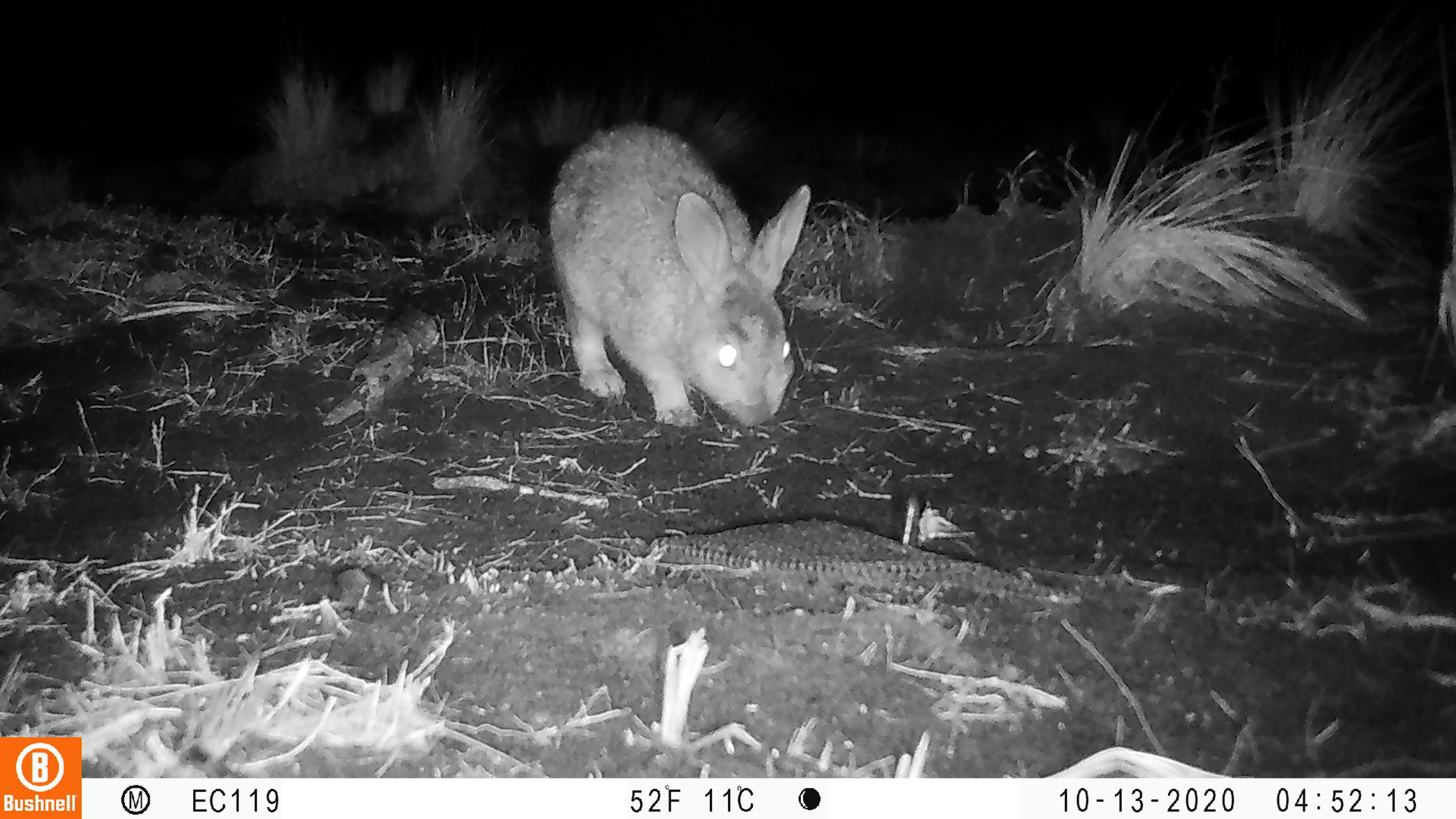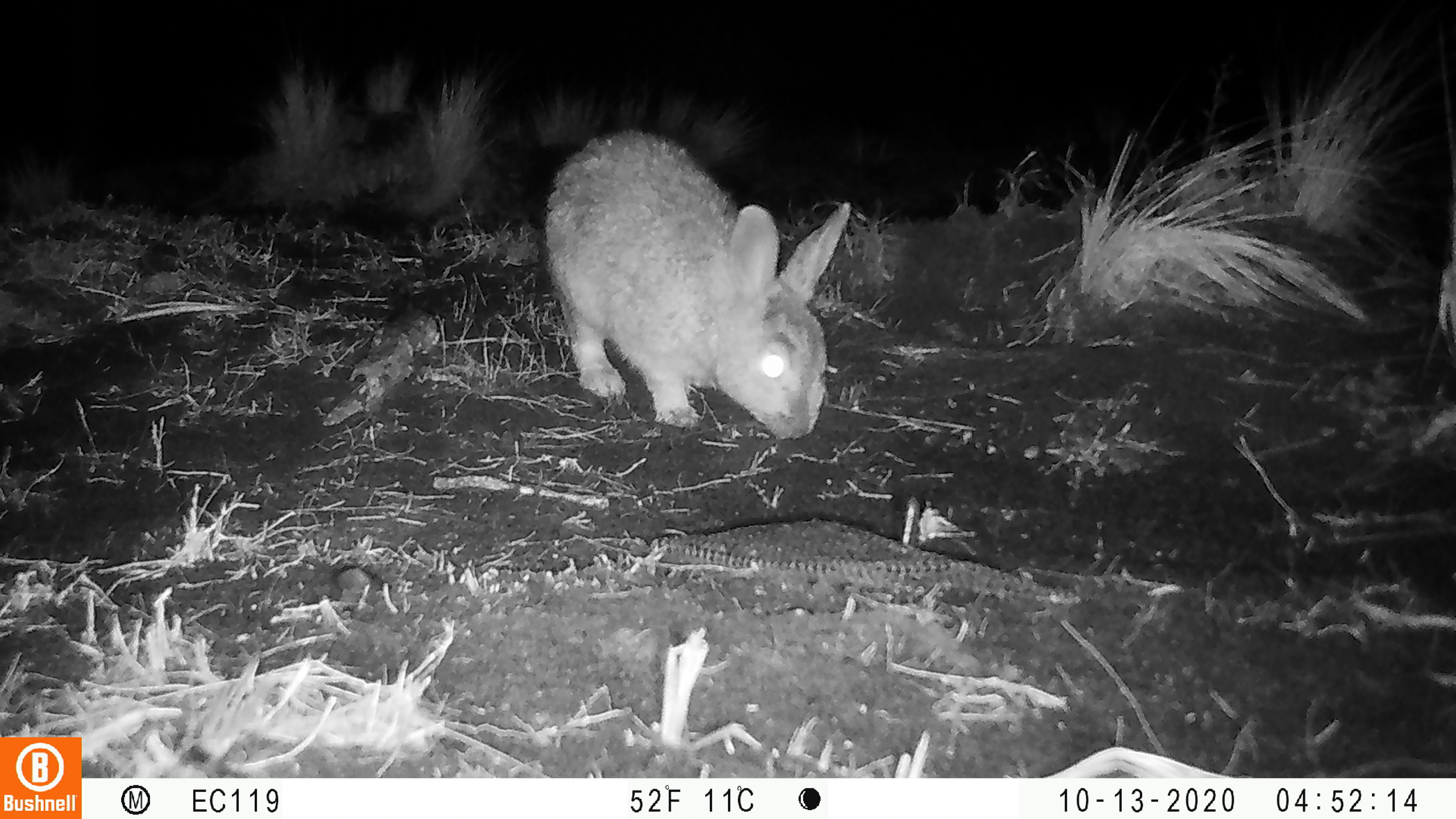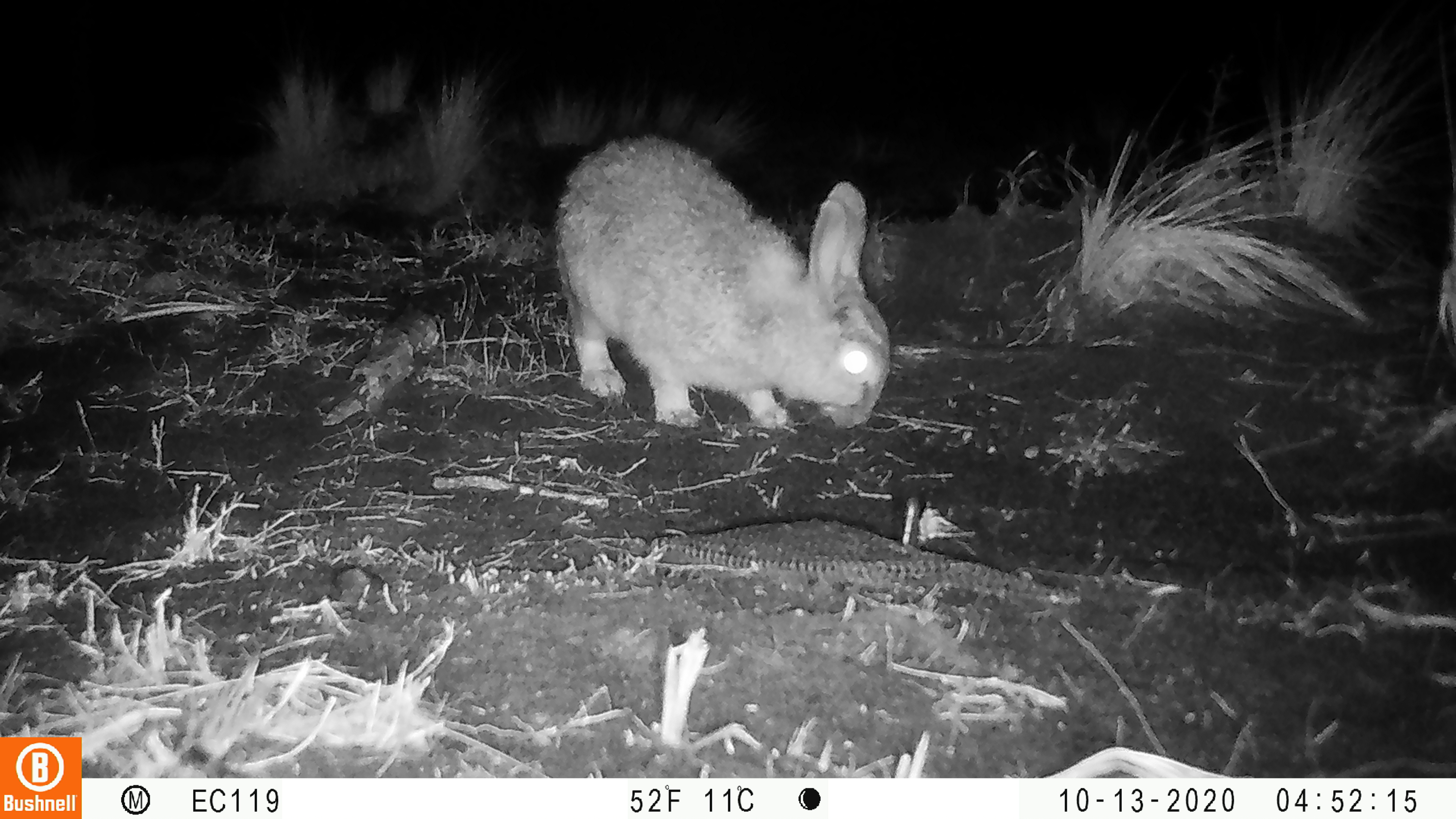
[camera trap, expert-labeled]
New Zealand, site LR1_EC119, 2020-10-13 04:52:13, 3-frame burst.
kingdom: Animalia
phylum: Chordata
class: Mammalia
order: Lagomorpha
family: Leporidae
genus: Oryctolagus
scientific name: Oryctolagus cuniculus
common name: european rabbit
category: rabbit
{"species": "rabbit (european rabbit) (Oryctolagus cuniculus)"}